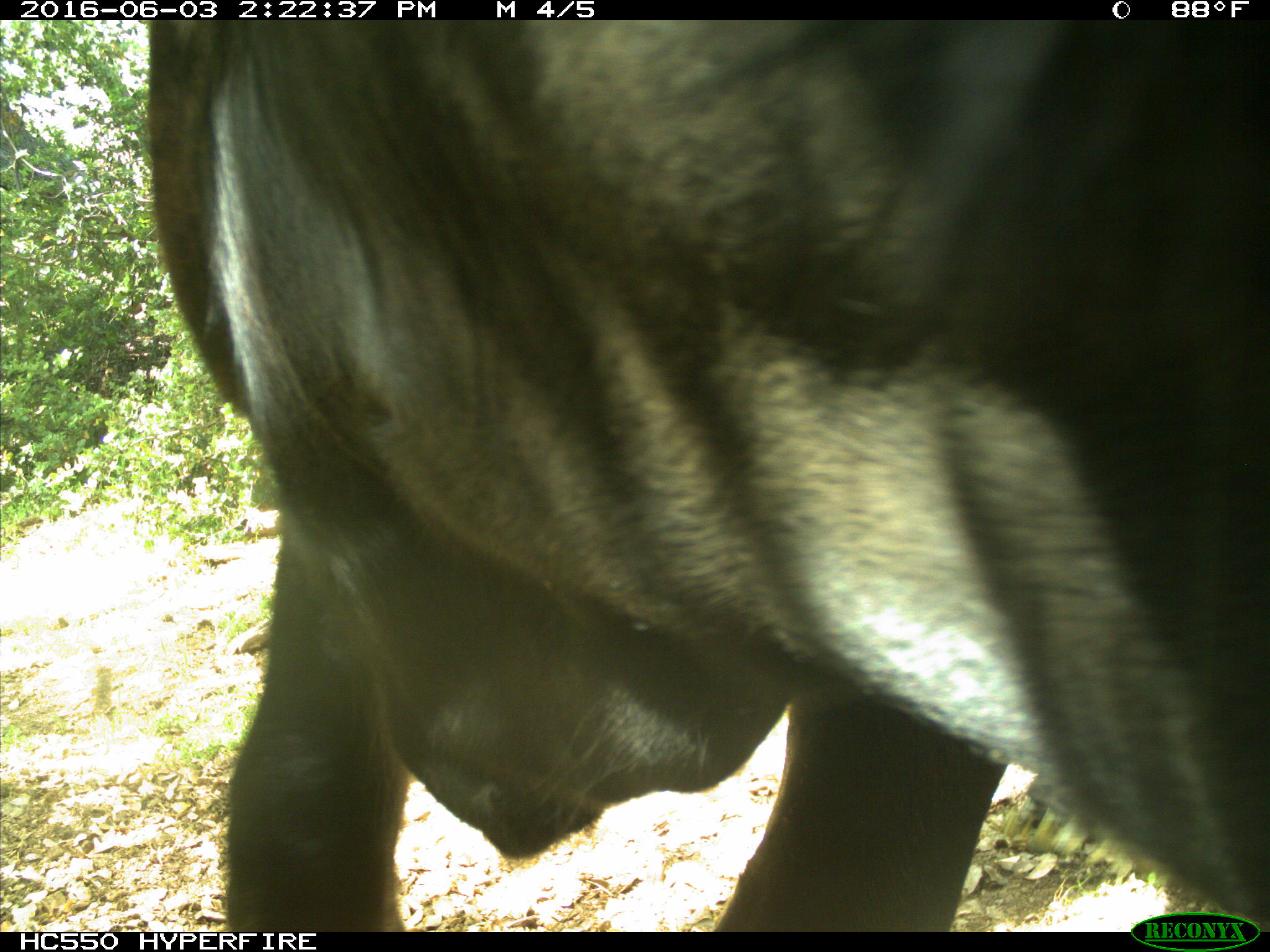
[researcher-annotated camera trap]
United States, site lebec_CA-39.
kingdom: Animalia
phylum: Chordata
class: Mammalia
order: Artiodactyla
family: Bovidae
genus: Bos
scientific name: Bos taurus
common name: domestic cow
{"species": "Bos taurus (domestic cow)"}